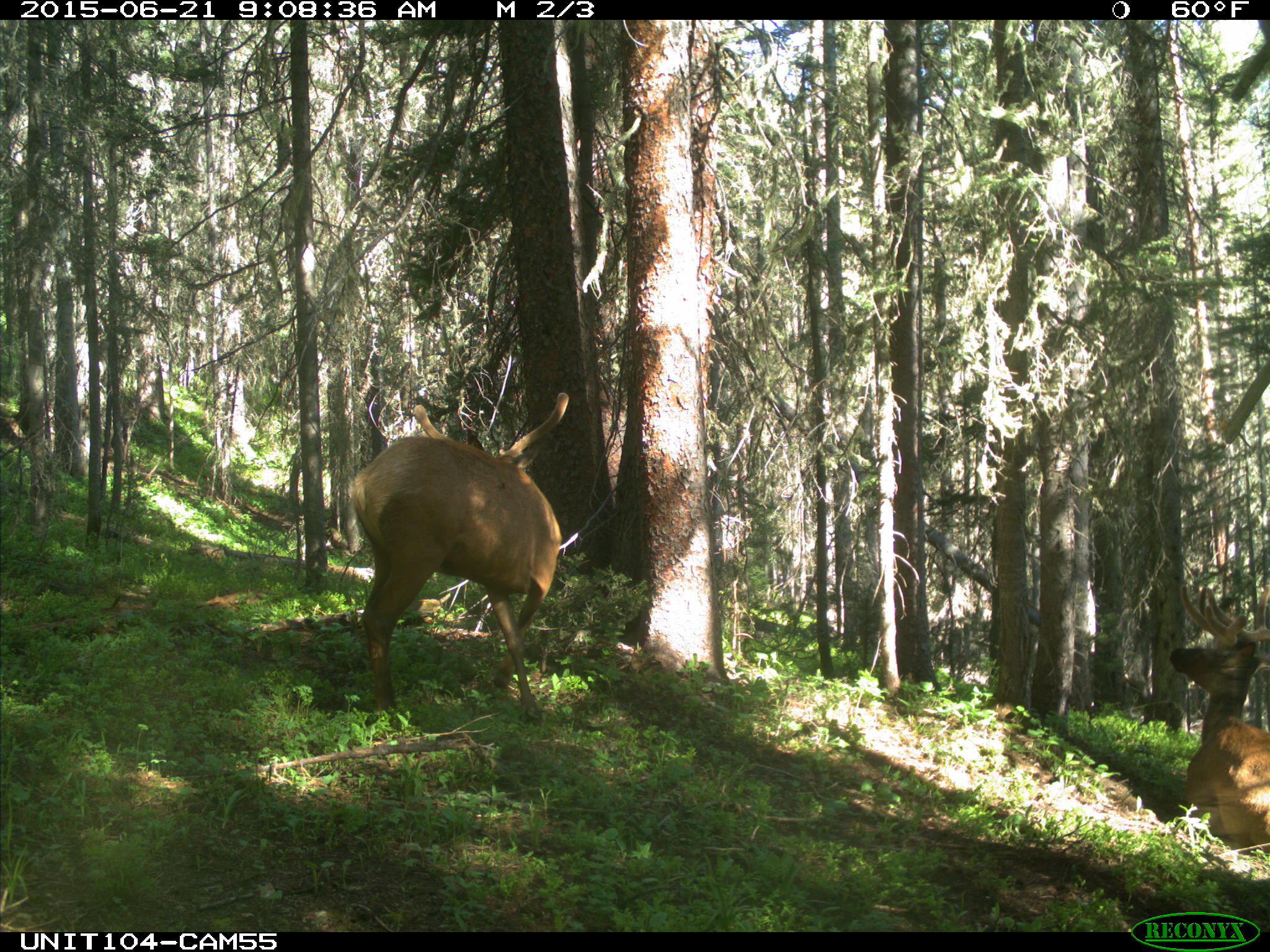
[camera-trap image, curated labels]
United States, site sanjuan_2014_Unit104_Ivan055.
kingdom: Animalia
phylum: Chordata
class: Mammalia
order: Artiodactyla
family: Cervidae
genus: Cervus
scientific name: Cervus elaphus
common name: red deer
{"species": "Cervus elaphus (red deer)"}